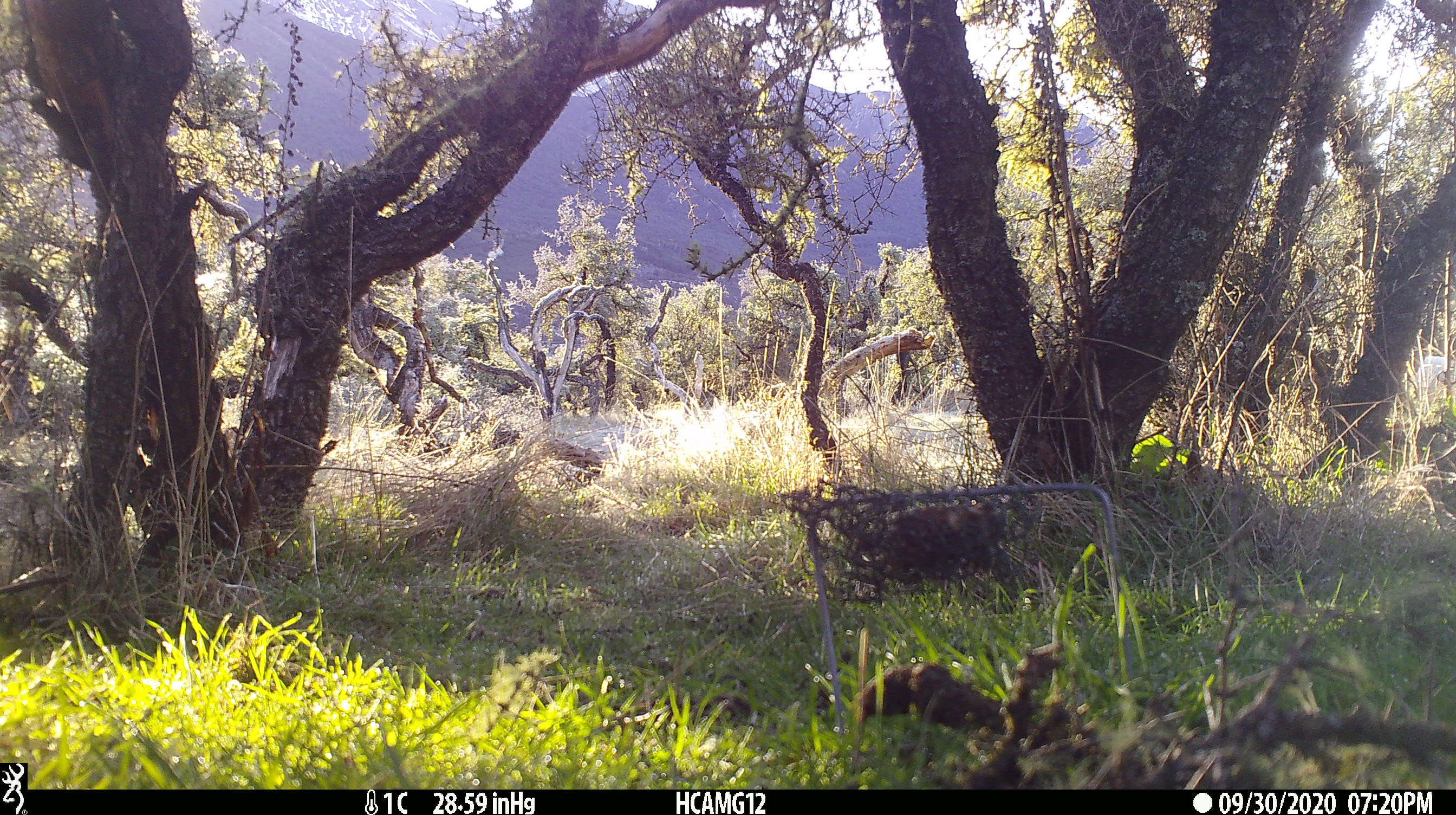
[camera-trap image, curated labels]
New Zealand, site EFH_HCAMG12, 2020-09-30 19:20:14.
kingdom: Animalia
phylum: Chordata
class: Mammalia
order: Artiodactyla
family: Bovidae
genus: Ovis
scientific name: Ovis aries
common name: domestic sheep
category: sheep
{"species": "sheep (domestic sheep) (Ovis aries)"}